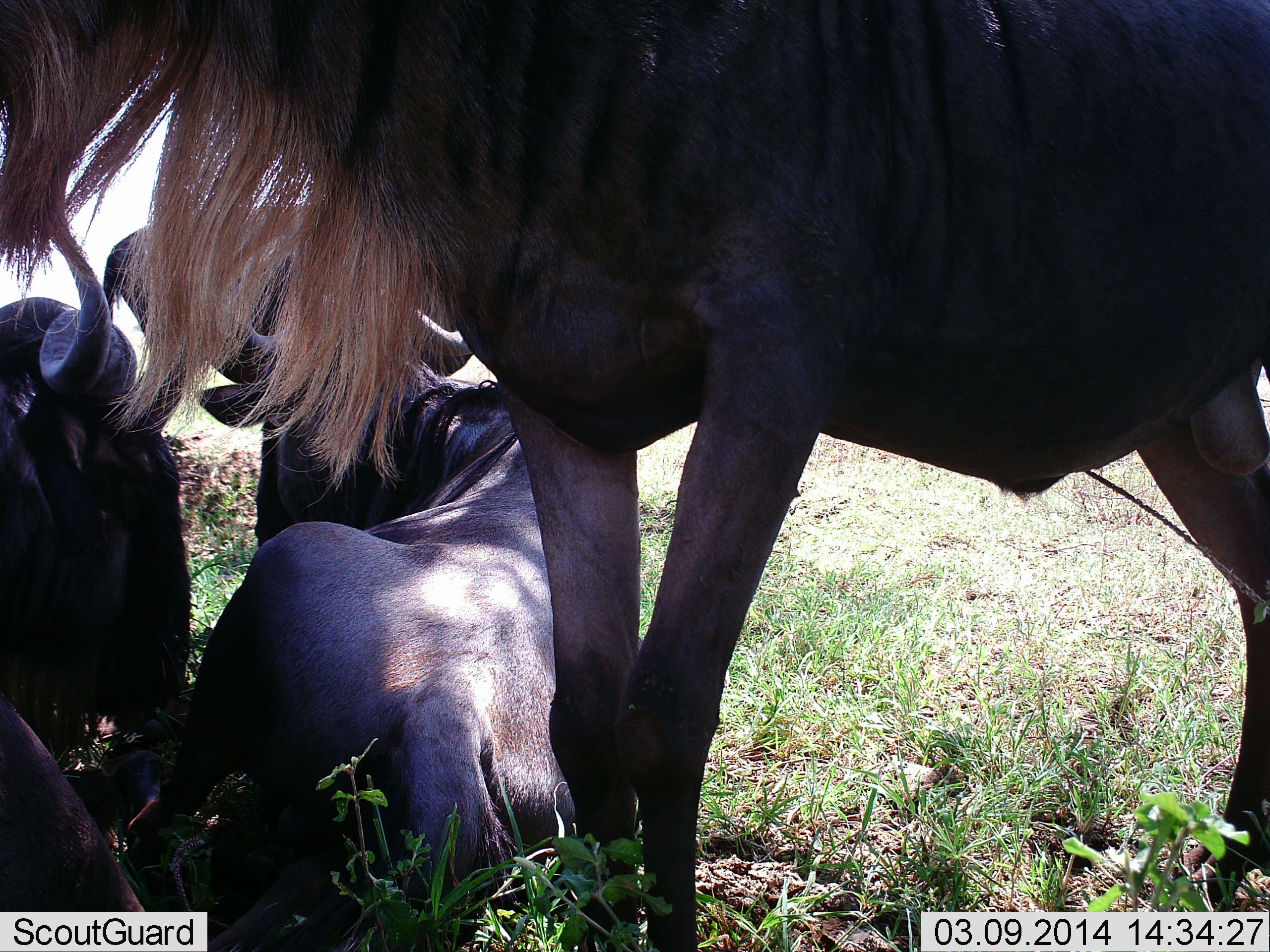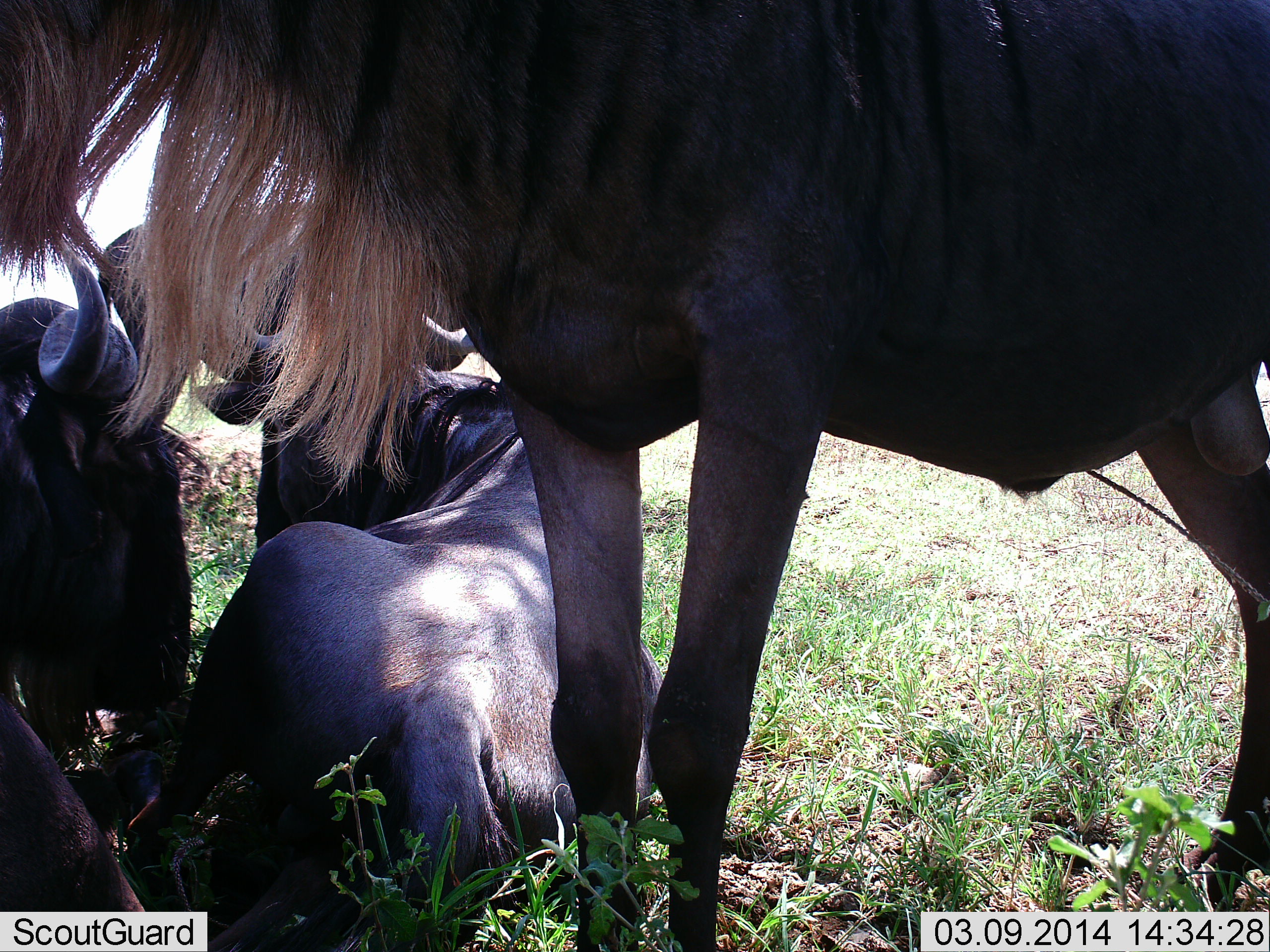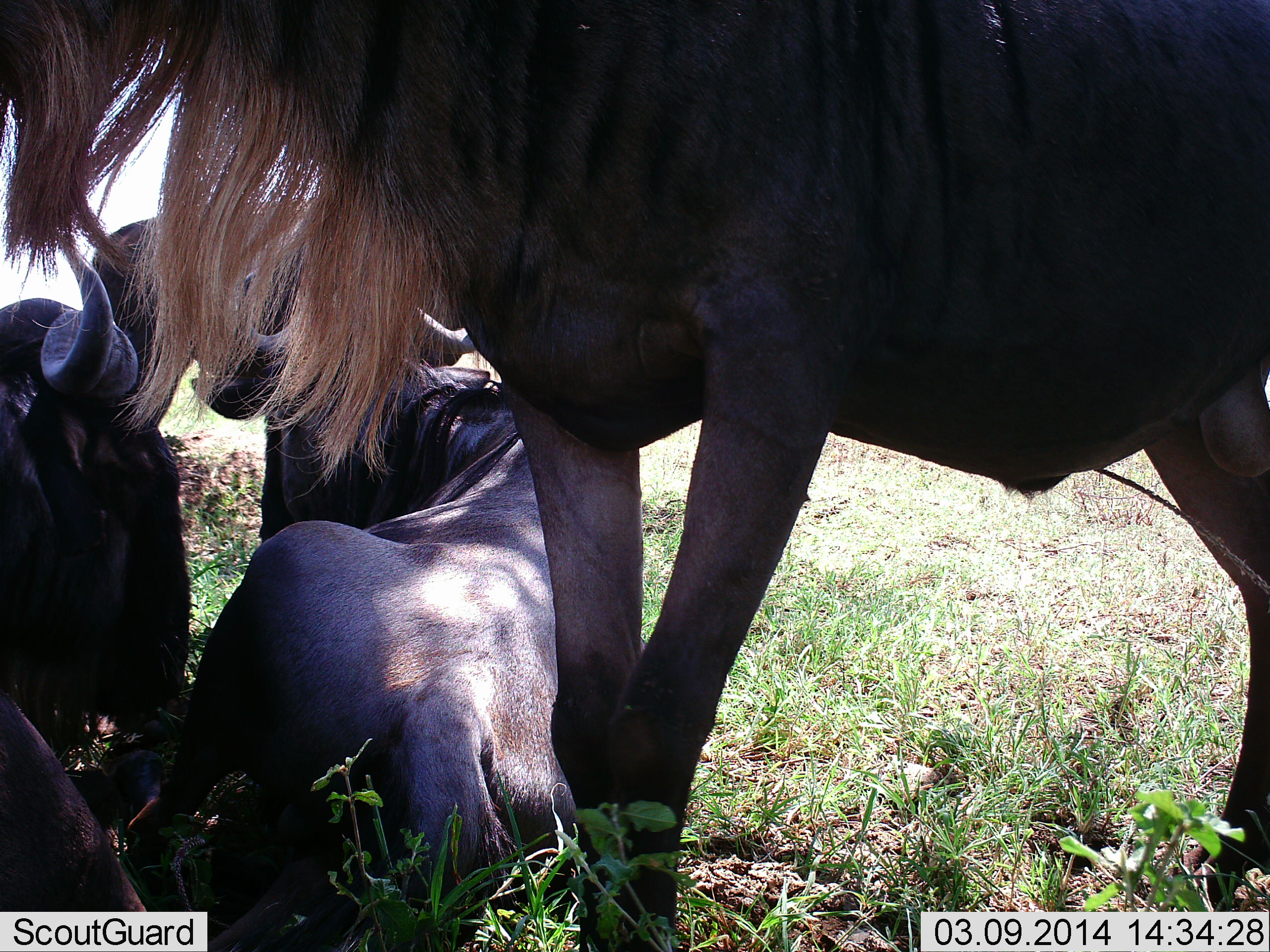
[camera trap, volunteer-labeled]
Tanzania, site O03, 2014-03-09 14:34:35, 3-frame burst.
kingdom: Animalia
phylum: Chordata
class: Mammalia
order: Artiodactyla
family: Bovidae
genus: Connochaetes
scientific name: Connochaetes taurinus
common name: blue wildebeest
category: wildebeest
Wildebeest (blue wildebeest) (Connochaetes taurinus), count 3. Behavior (volunteer vote fractions): standing 80%, resting 100%, moving 0%, interacting 0%. Young present (vote fraction): 0%. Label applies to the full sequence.